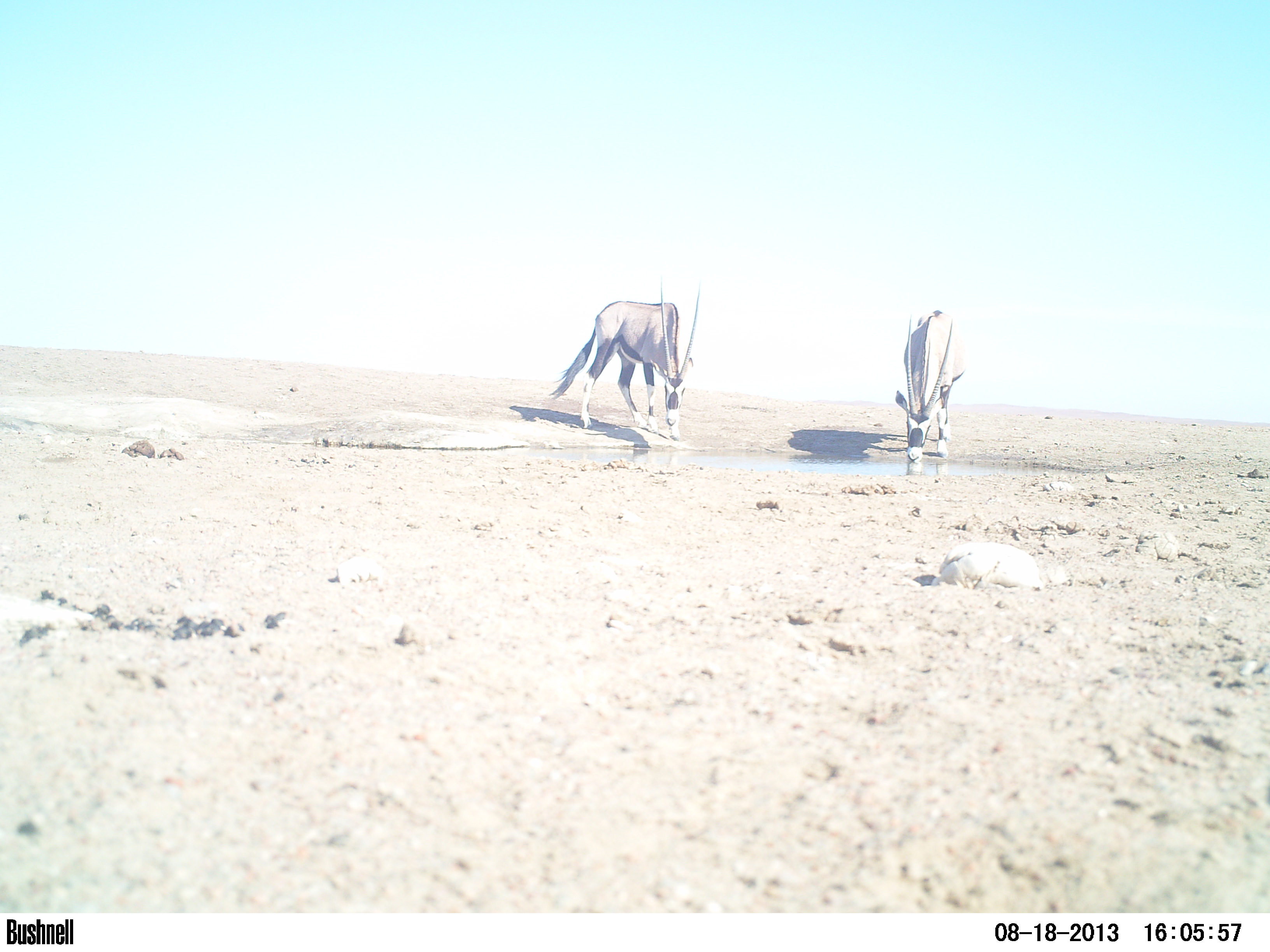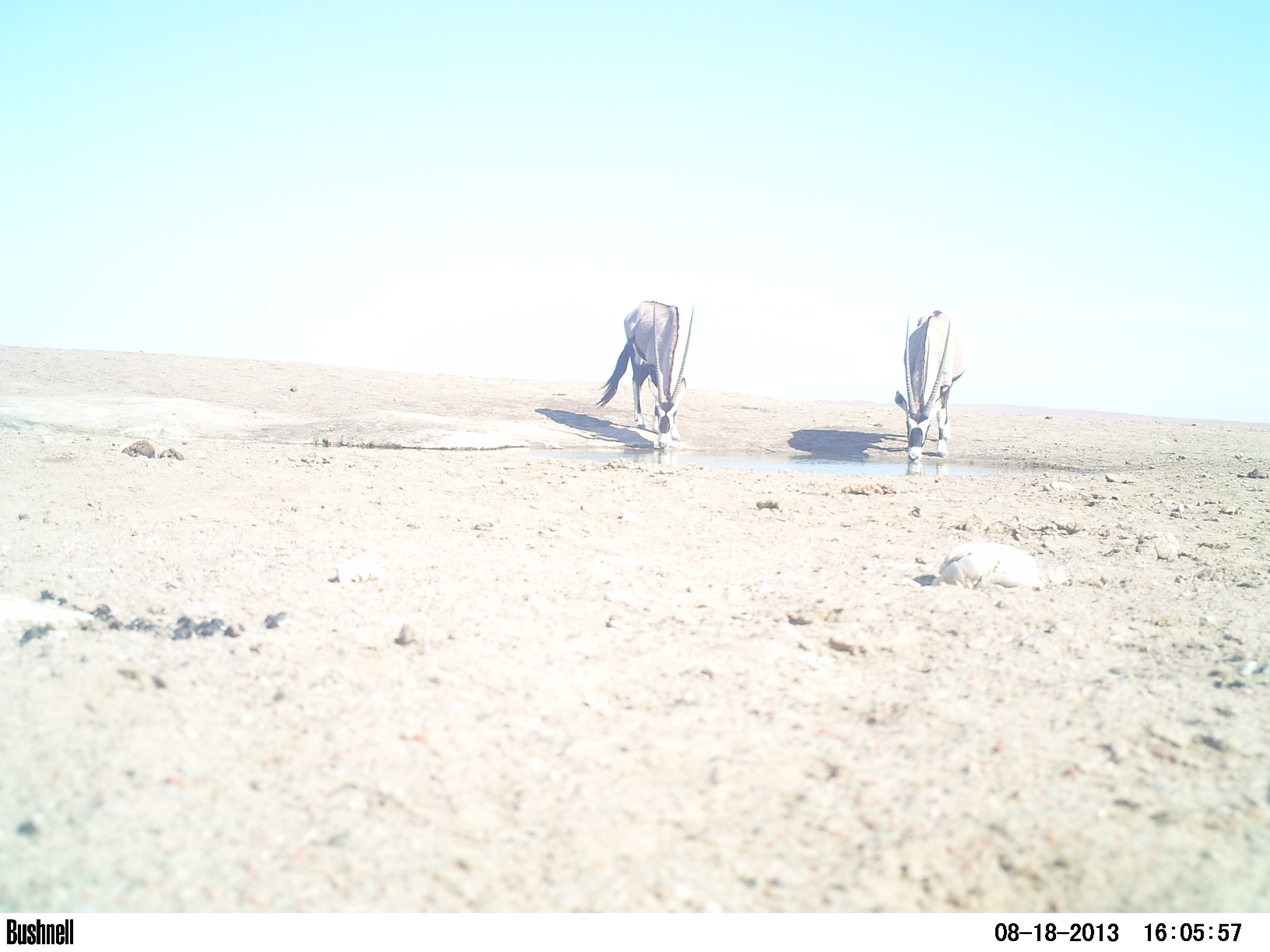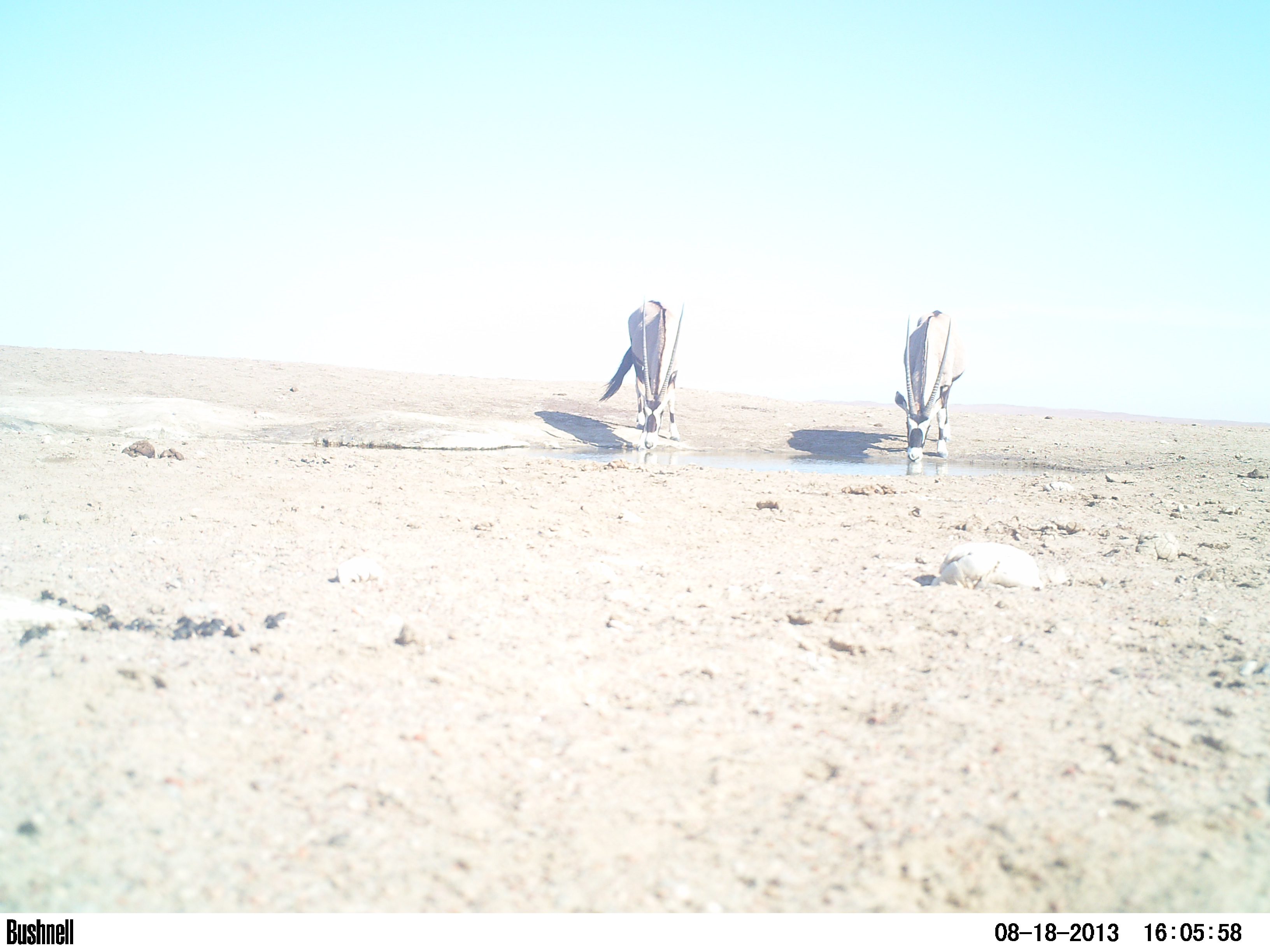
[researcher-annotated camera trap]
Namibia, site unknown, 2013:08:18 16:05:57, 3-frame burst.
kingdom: Animalia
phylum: Chordata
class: Mammalia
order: Artiodactyla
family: Bovidae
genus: Oryx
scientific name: Oryx gazella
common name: gemsbok